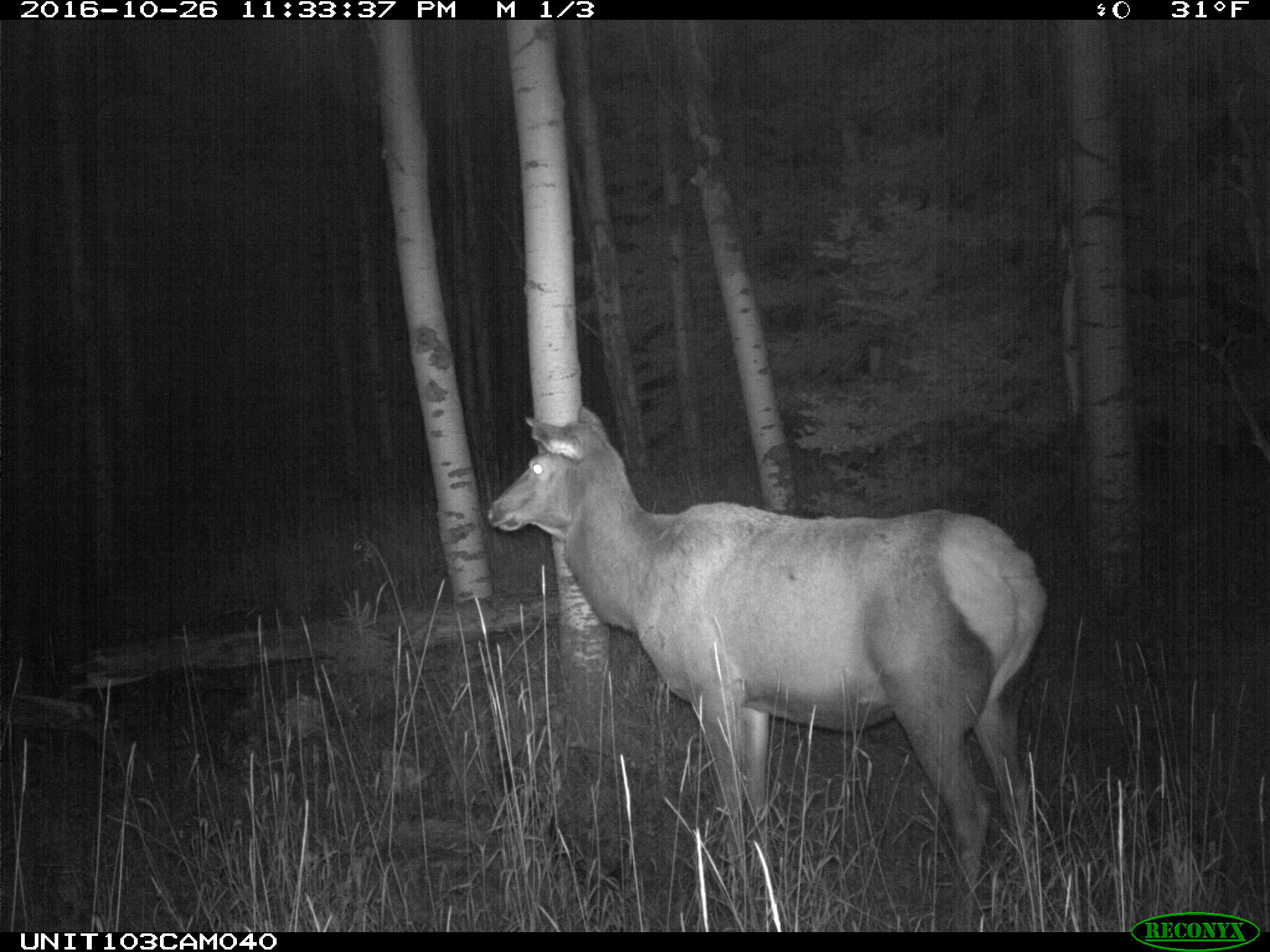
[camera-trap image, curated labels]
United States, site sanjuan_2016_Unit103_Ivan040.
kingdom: Animalia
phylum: Chordata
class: Mammalia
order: Artiodactyla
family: Cervidae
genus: Cervus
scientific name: Cervus elaphus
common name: red deer